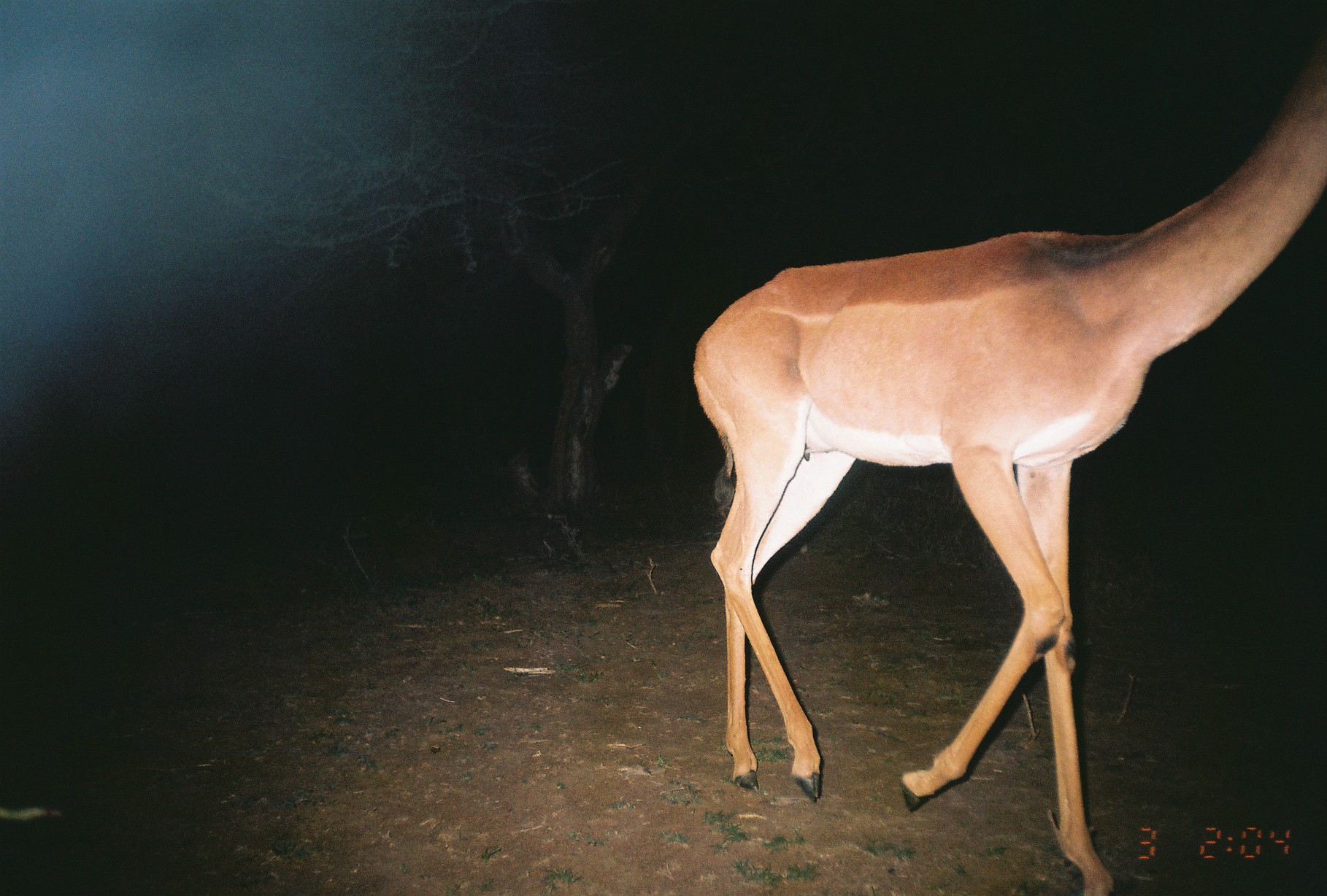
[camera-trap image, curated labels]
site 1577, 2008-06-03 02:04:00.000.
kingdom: Animalia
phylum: Chordata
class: Mammalia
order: Artiodactyla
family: Bovidae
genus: Litocranius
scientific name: Litocranius walleri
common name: gerenuk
Litocranius walleri (gerenuk), count 1.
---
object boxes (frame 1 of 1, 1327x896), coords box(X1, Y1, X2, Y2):
litocranius walleri: box(692, 32, 1323, 888)